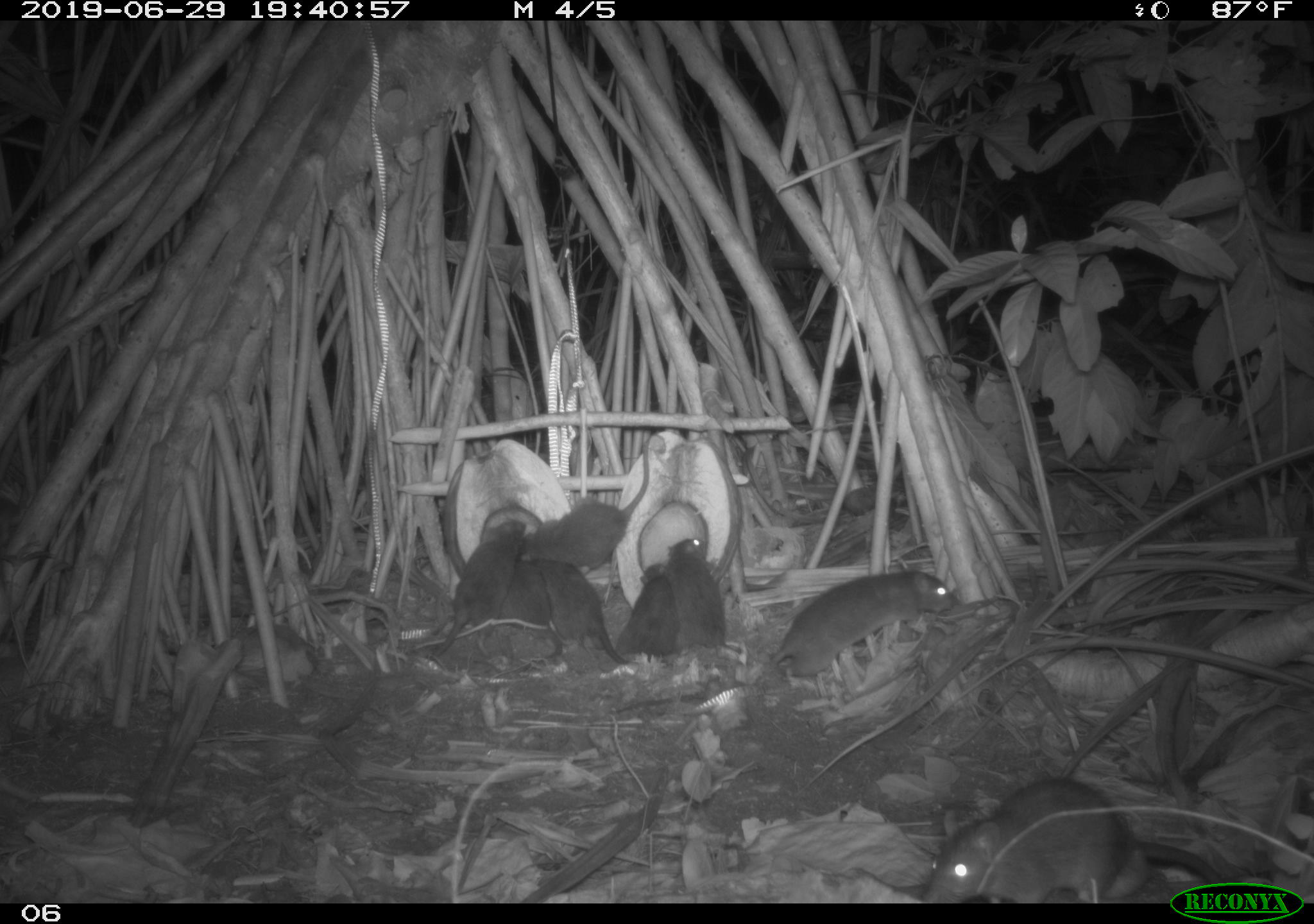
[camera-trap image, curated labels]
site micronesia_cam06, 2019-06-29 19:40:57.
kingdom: Animalia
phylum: Chordata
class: Mammalia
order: Rodentia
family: Muridae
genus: Rattus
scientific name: Rattus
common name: rat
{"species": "rat (Rattus)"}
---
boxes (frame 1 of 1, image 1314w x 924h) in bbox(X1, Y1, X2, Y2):
rat: bbox(925, 772, 1213, 882); bbox(764, 567, 963, 679); bbox(508, 432, 660, 576); bbox(424, 518, 529, 662); bbox(527, 556, 632, 674); bbox(663, 530, 746, 658); bbox(491, 558, 569, 682); bbox(619, 556, 681, 667)